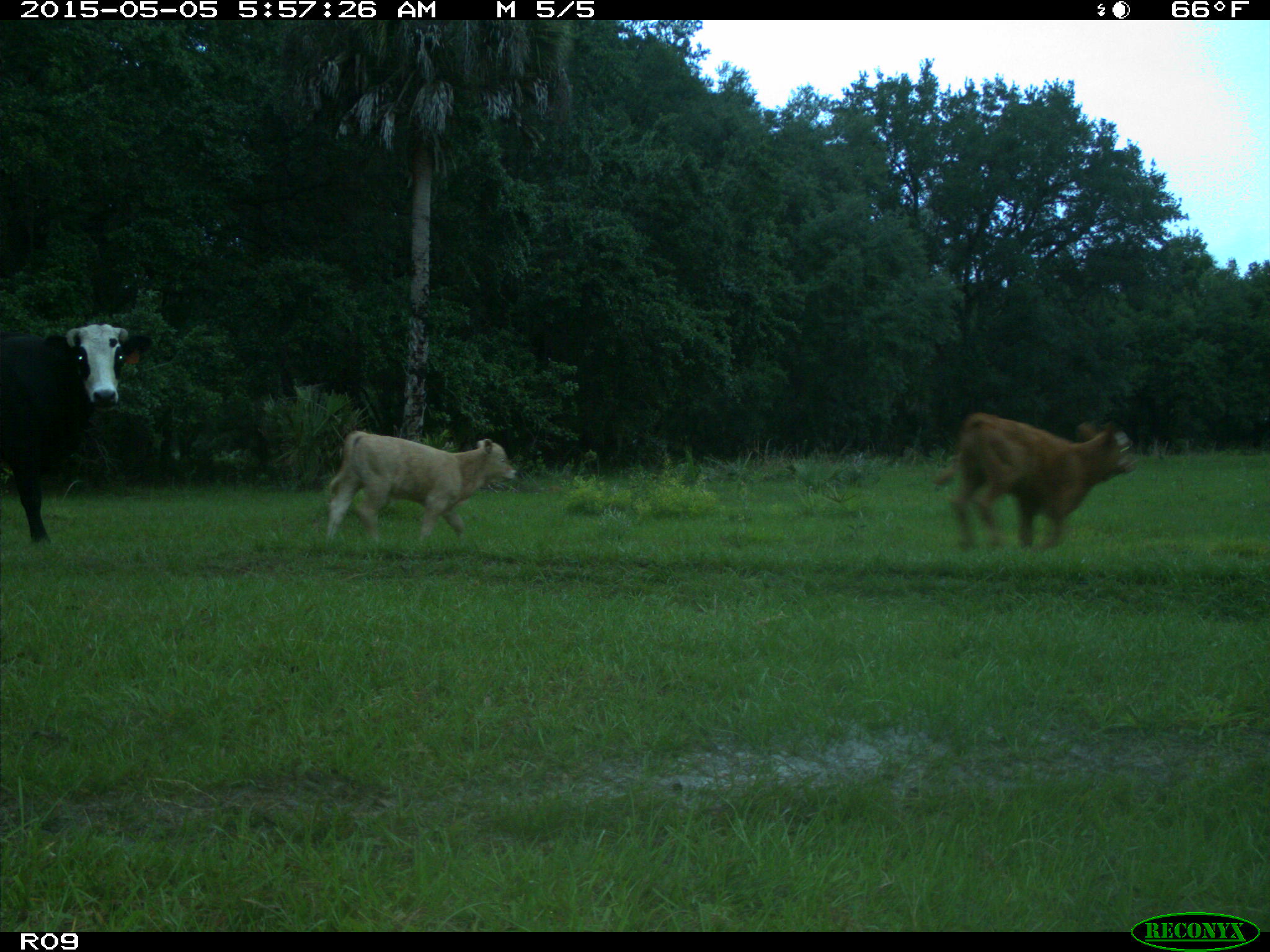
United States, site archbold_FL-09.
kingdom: Animalia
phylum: Chordata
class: Mammalia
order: Artiodactyla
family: Bovidae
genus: Bos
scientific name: Bos taurus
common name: domestic cow